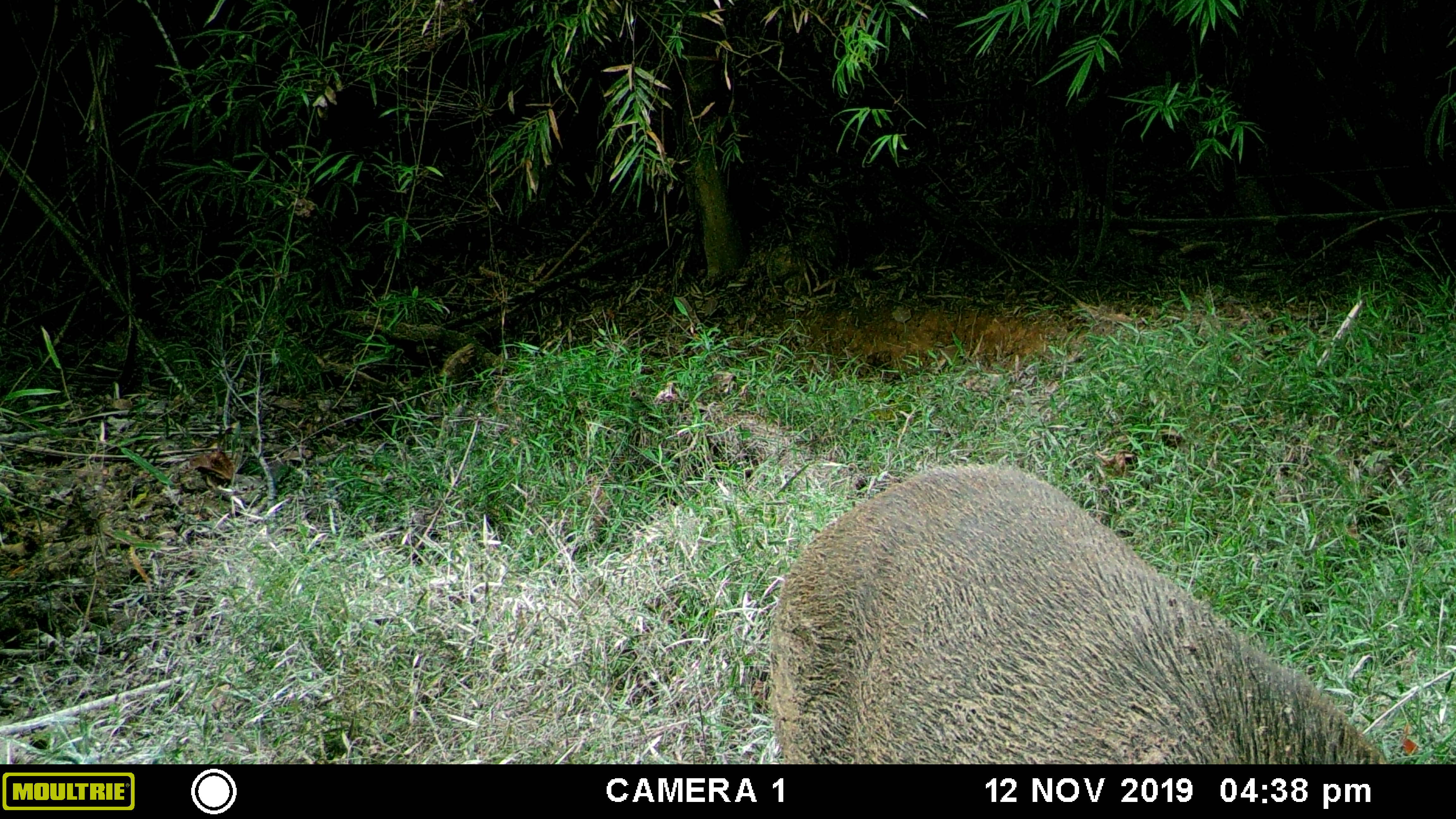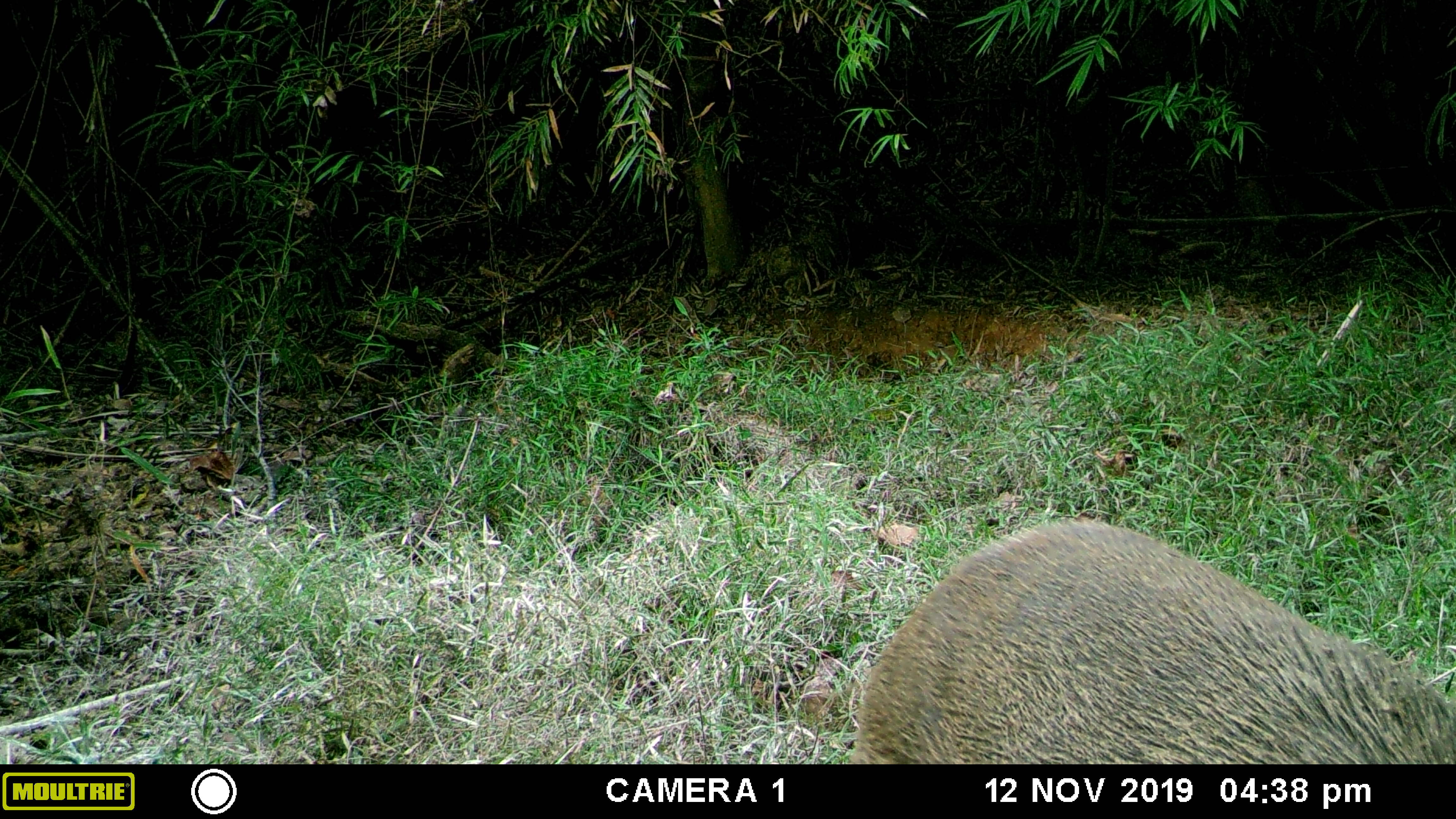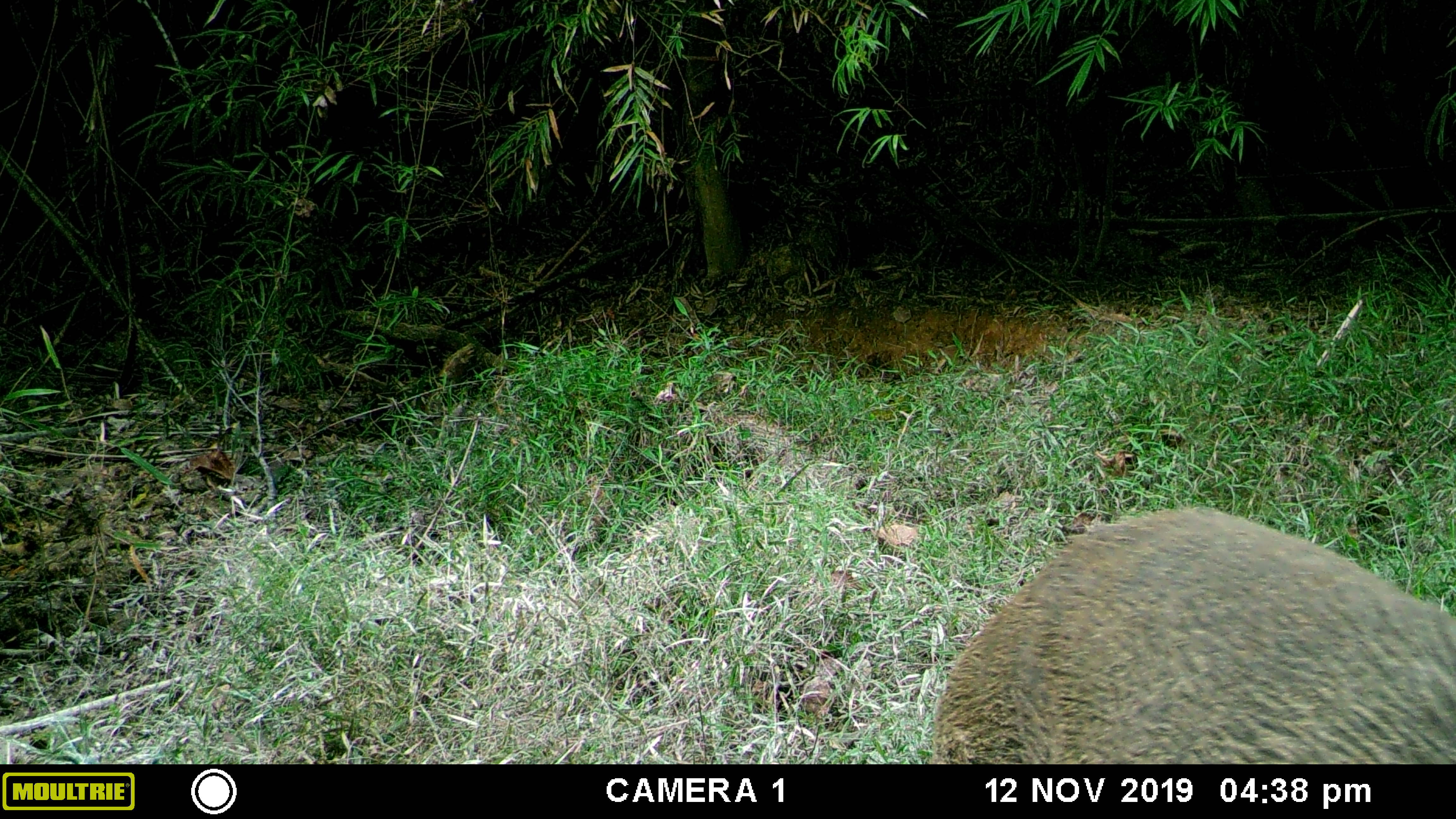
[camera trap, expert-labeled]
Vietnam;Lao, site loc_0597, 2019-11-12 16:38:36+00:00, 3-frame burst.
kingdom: Animalia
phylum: Chordata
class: Mammalia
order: Artiodactyla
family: Suidae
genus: Sus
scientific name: Sus scrofa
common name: eurasian wild pig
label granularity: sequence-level